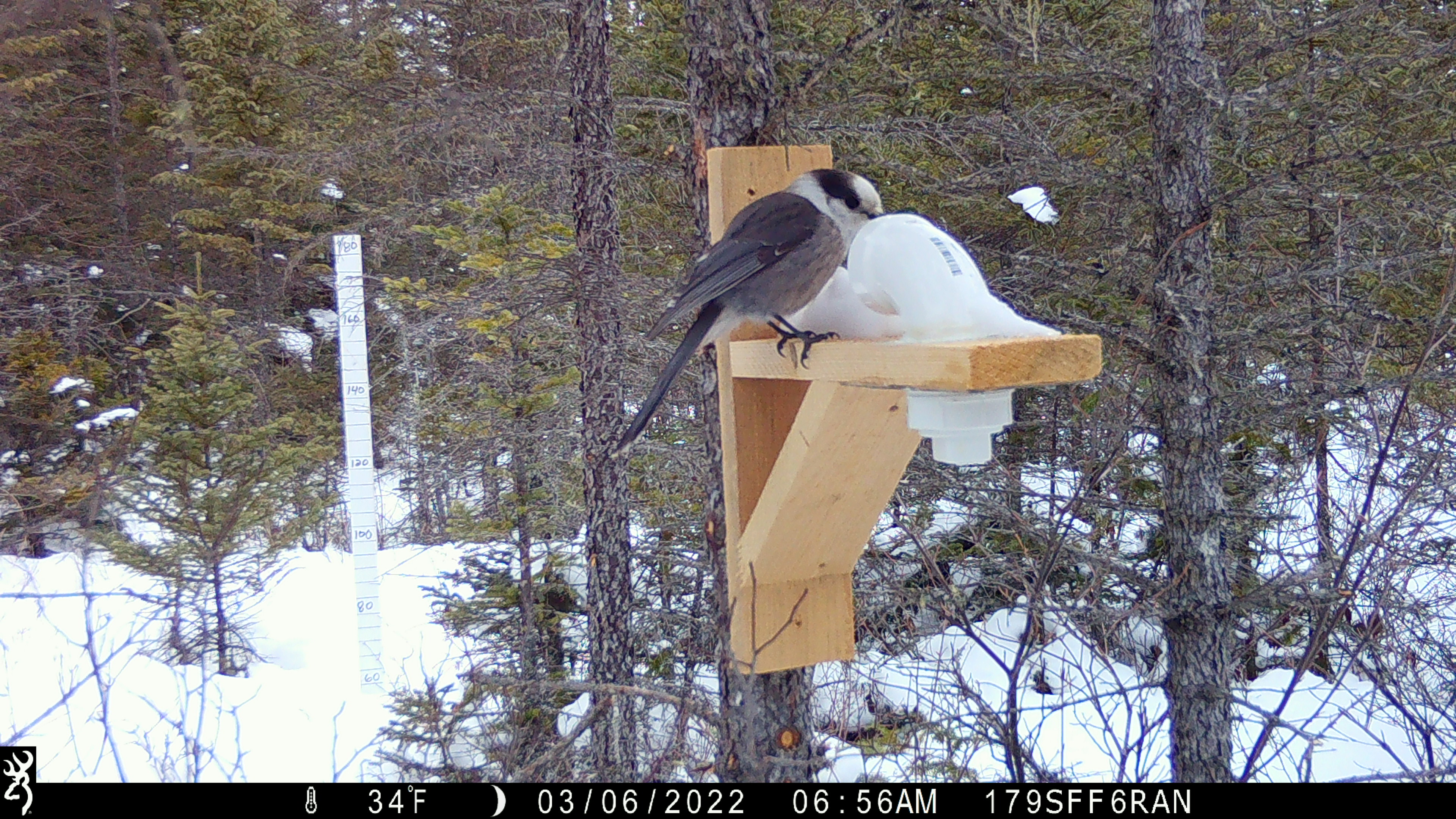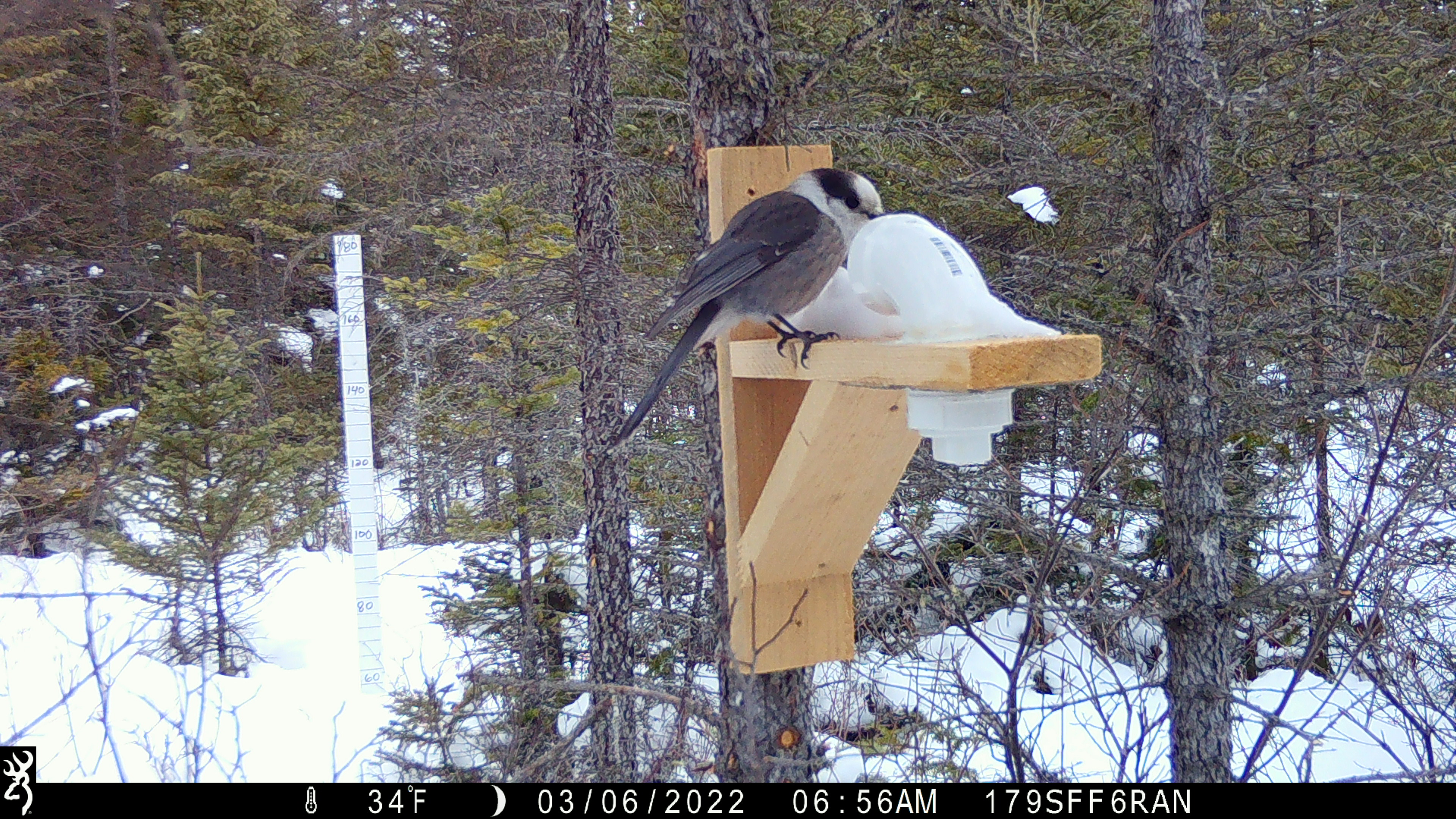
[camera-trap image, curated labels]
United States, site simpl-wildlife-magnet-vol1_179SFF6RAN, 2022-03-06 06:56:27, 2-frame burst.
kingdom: Animalia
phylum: Chordata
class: Aves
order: Passeriformes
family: Corvidae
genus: Perisoreus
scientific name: Perisoreus canadensis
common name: canada jay